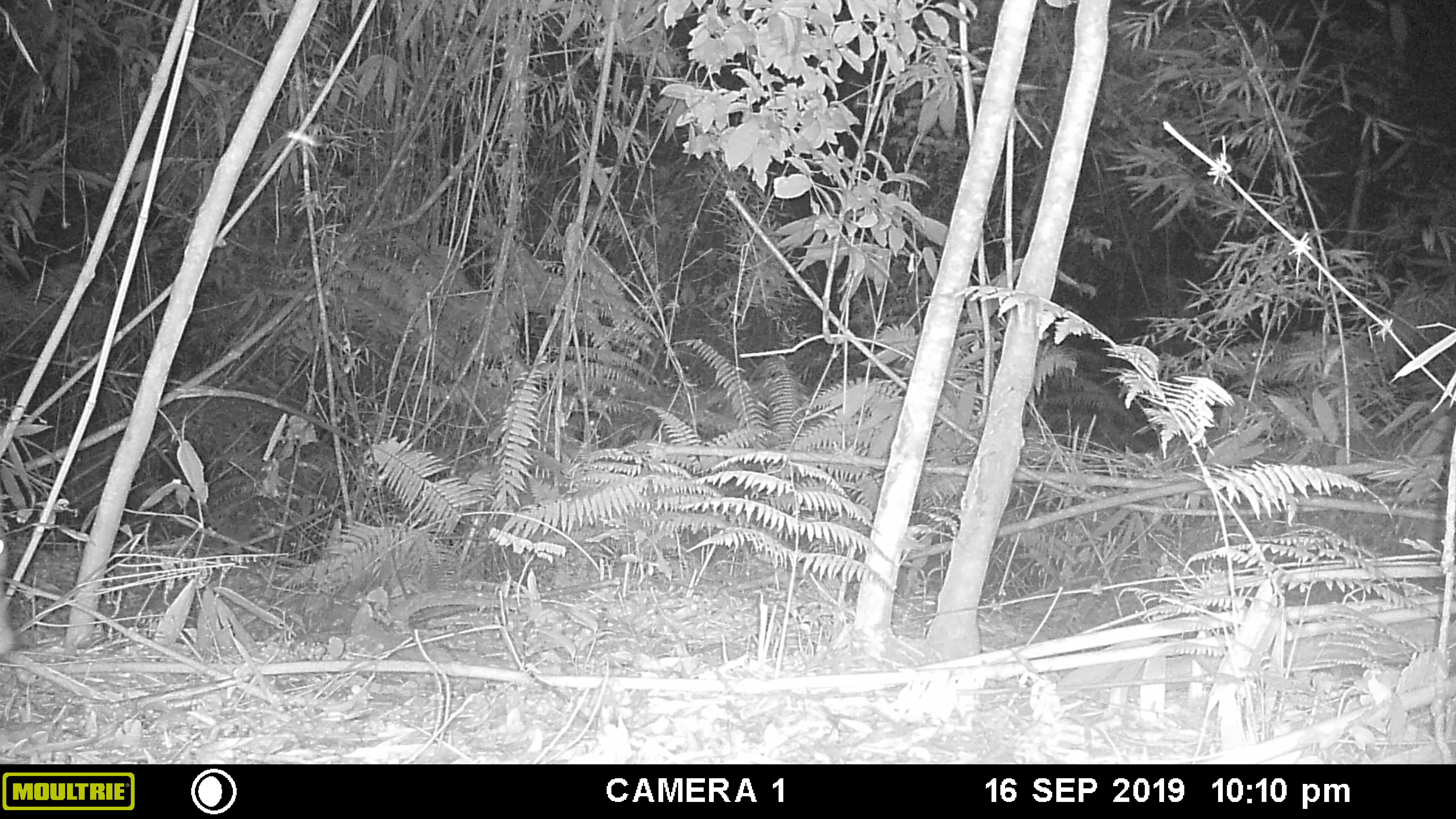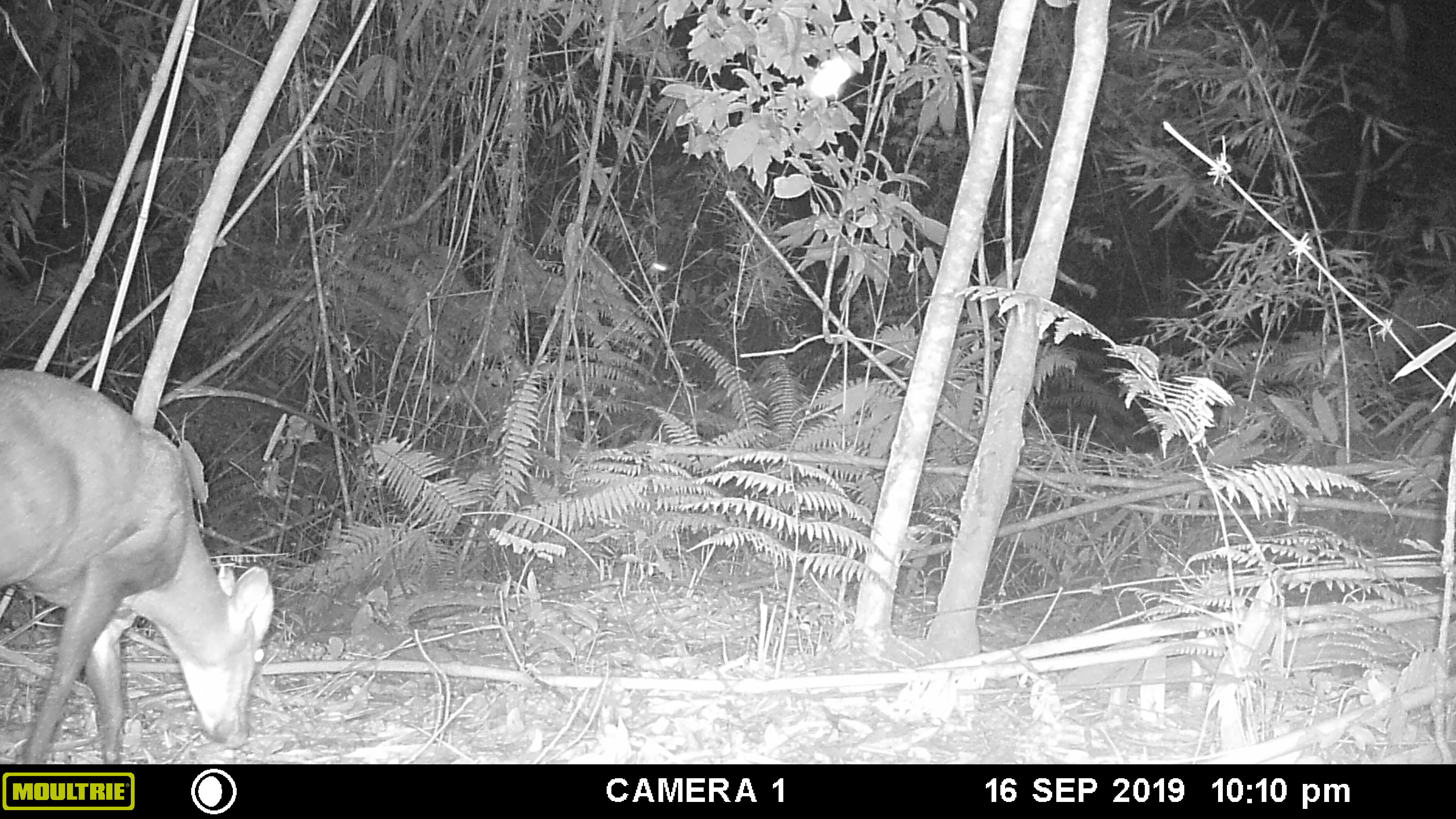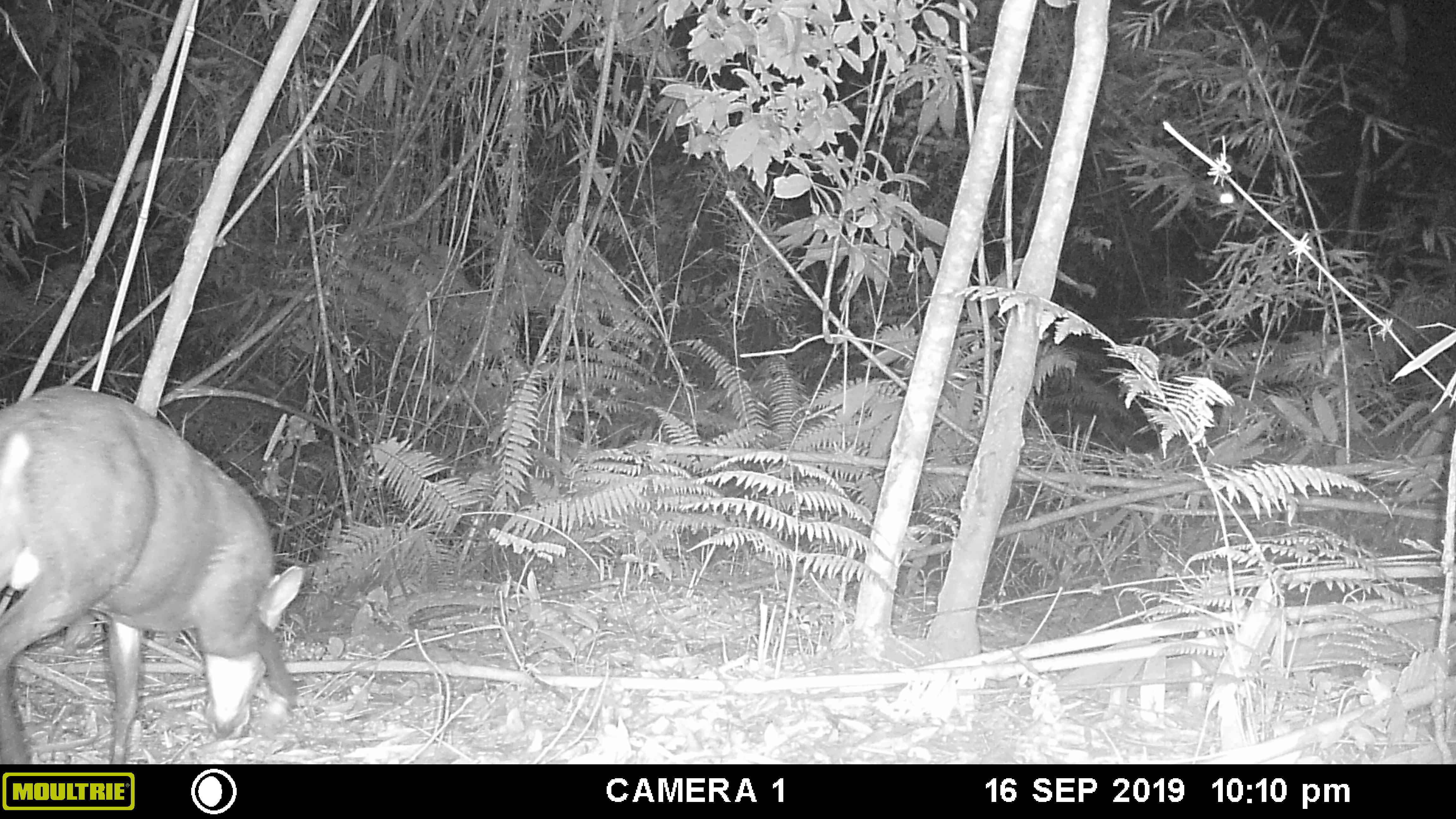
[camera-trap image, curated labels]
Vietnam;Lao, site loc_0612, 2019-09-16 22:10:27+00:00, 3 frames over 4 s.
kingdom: Animalia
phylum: Chordata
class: Mammalia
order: Artiodactyla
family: Cervidae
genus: Muntiacus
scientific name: Muntiacus rooseveltorum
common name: roosevelt's muntjac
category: roosevelts muntjac group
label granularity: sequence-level